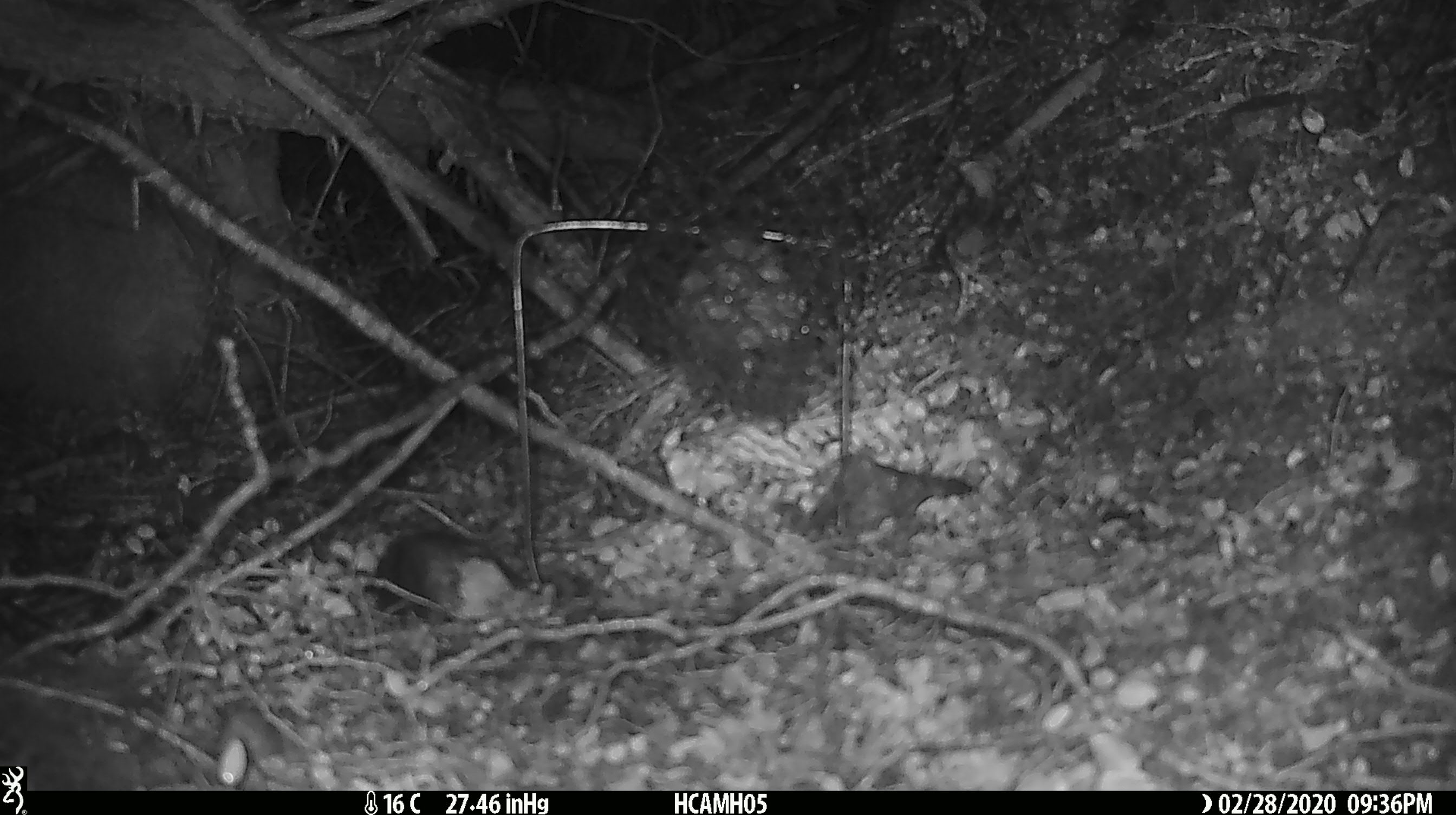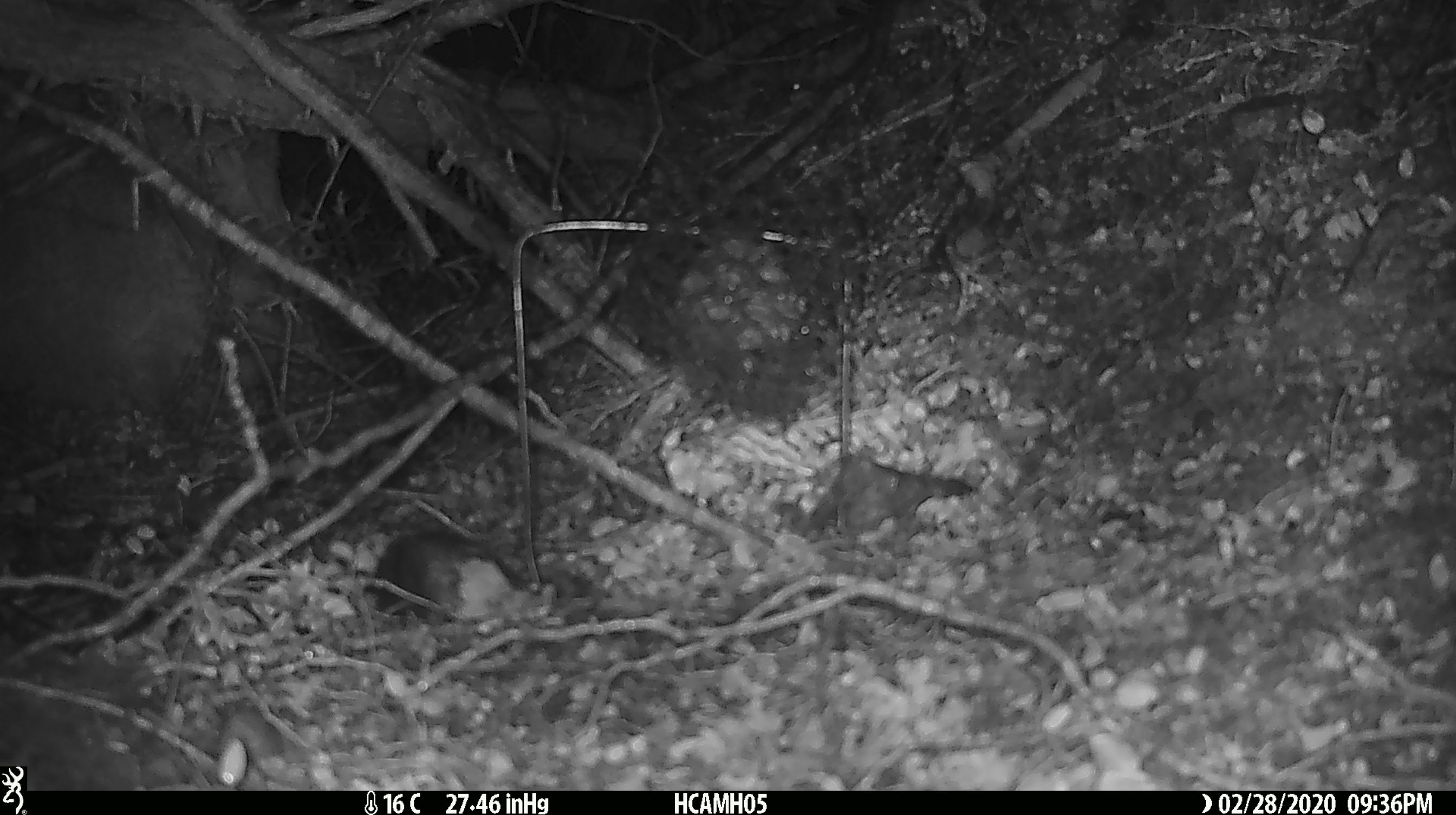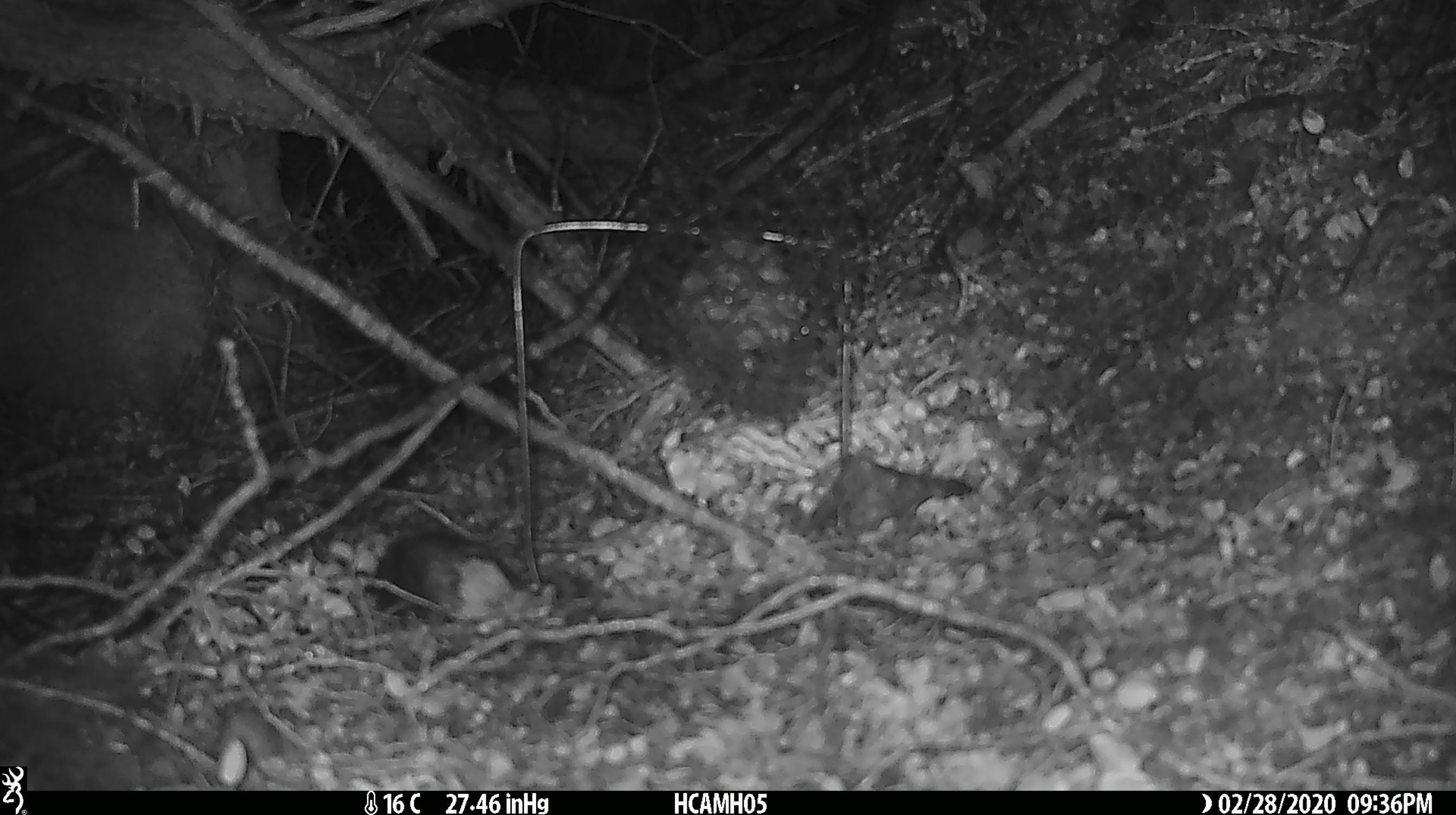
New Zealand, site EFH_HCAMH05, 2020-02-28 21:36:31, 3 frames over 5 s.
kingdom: Animalia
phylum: Chordata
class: Mammalia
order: Rodentia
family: Muridae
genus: Rattus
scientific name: Rattus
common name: rat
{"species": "rat (Rattus)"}